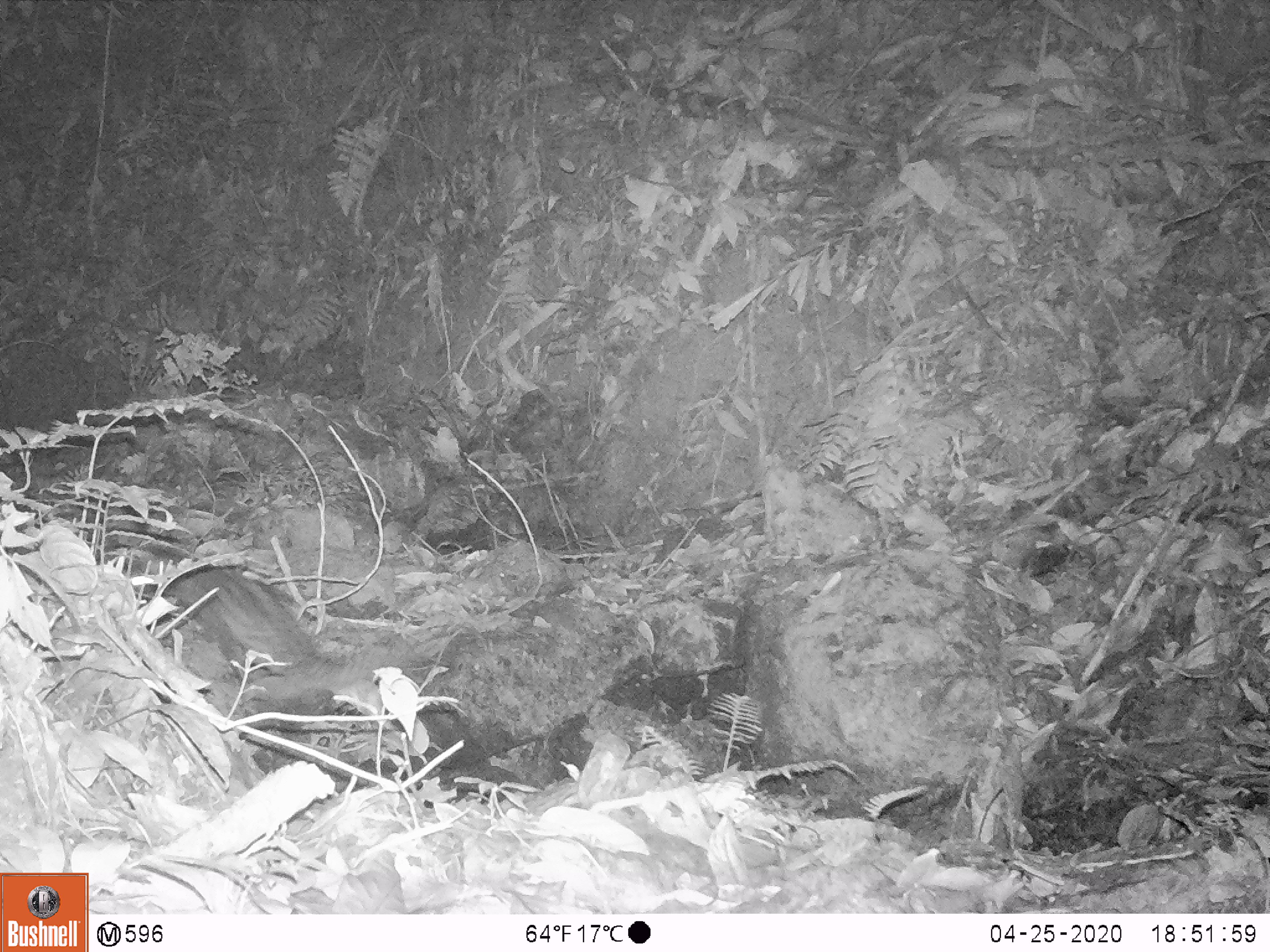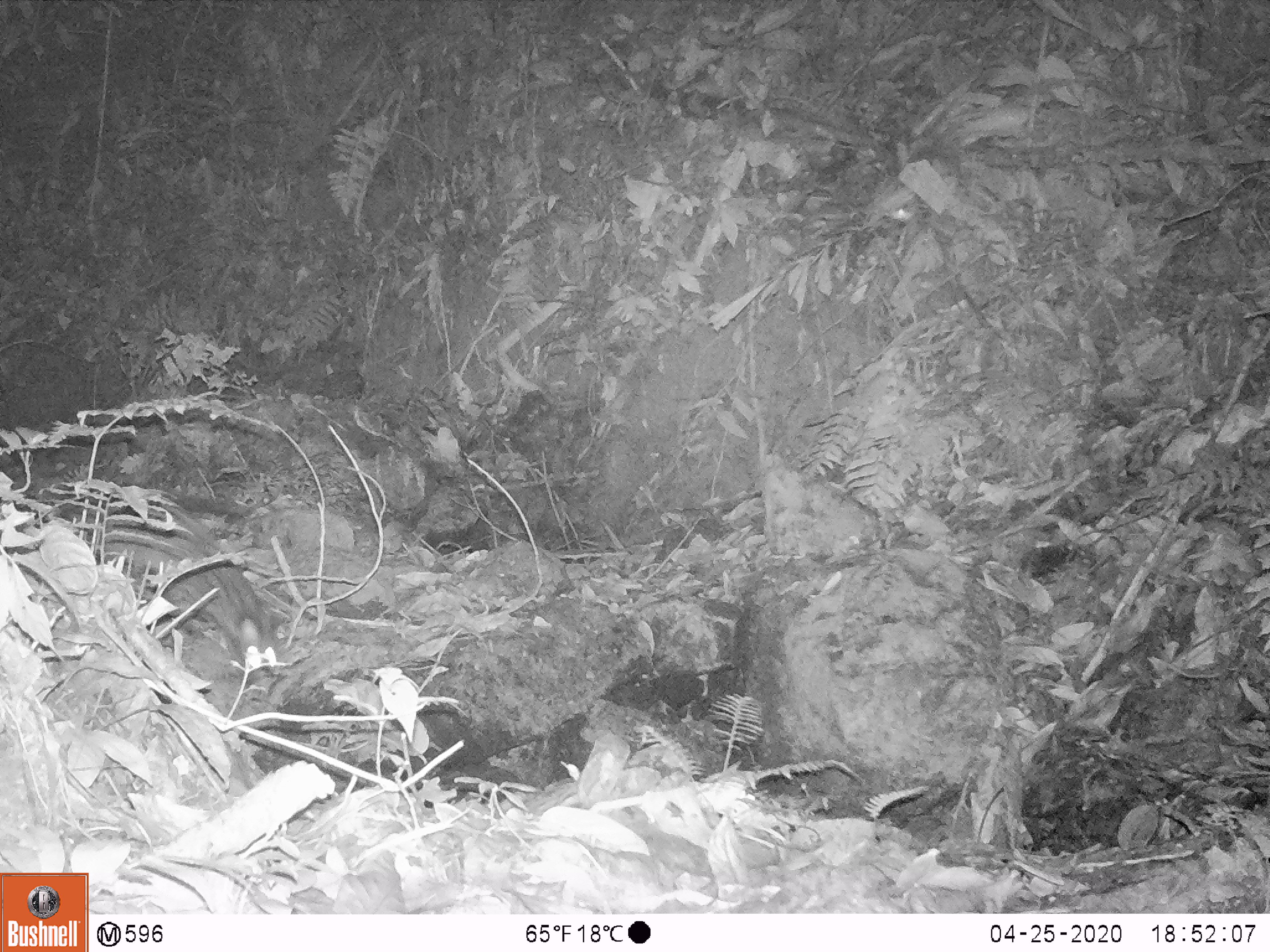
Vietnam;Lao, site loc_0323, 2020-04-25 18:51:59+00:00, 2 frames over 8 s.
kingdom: Animalia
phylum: Chordata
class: Mammalia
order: Carnivora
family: Viverridae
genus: Paradoxurus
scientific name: Paradoxurus hermaphroditus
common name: common palm civet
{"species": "common palm civet (Paradoxurus hermaphroditus)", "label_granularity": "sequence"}